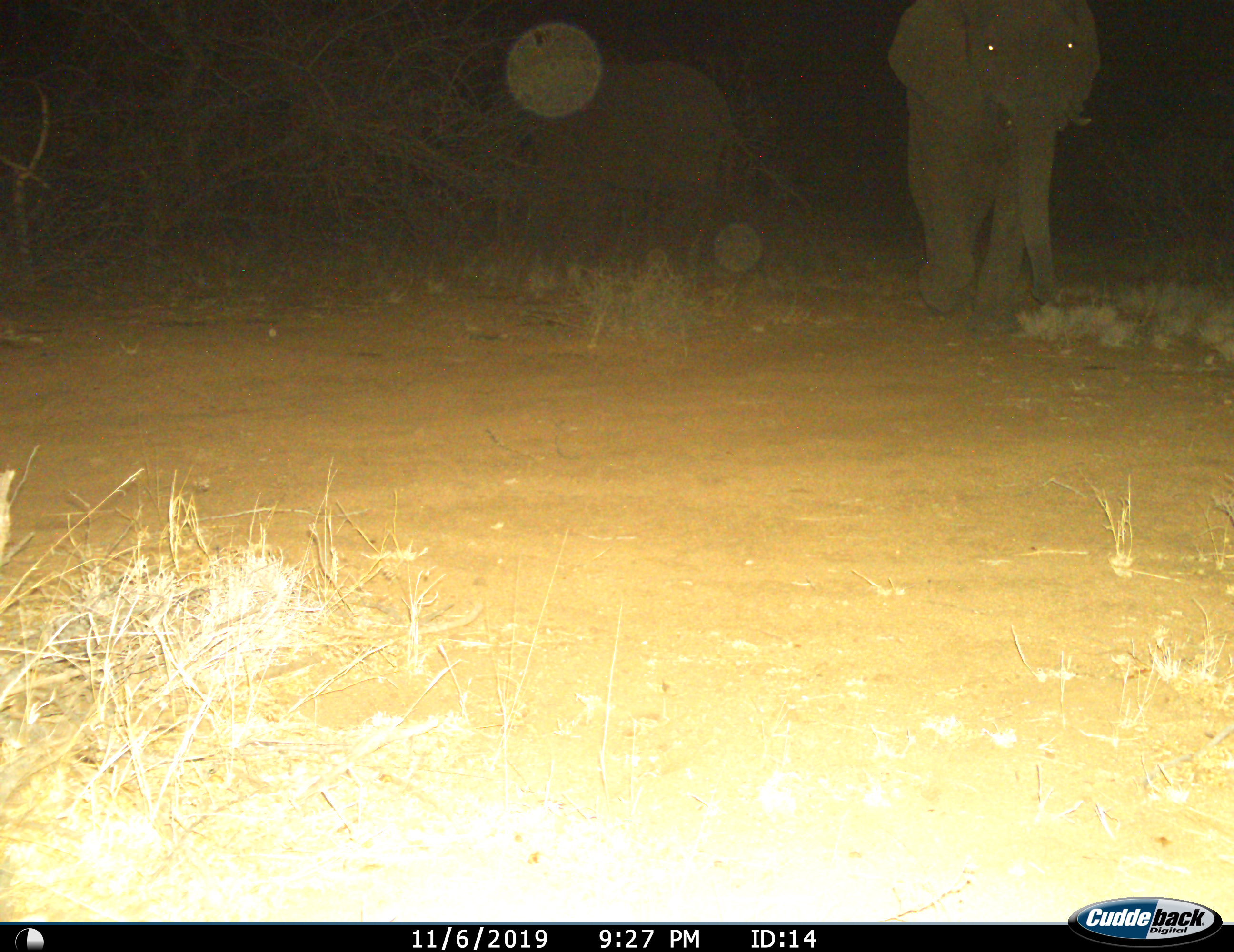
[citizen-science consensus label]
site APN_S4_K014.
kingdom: Animalia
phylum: Chordata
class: Mammalia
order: Proboscidea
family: Elephantidae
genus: Loxodonta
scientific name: Loxodonta africana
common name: african bush elephant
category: elephant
Elephant (african bush elephant) (Loxodonta africana), count 1. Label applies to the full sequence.